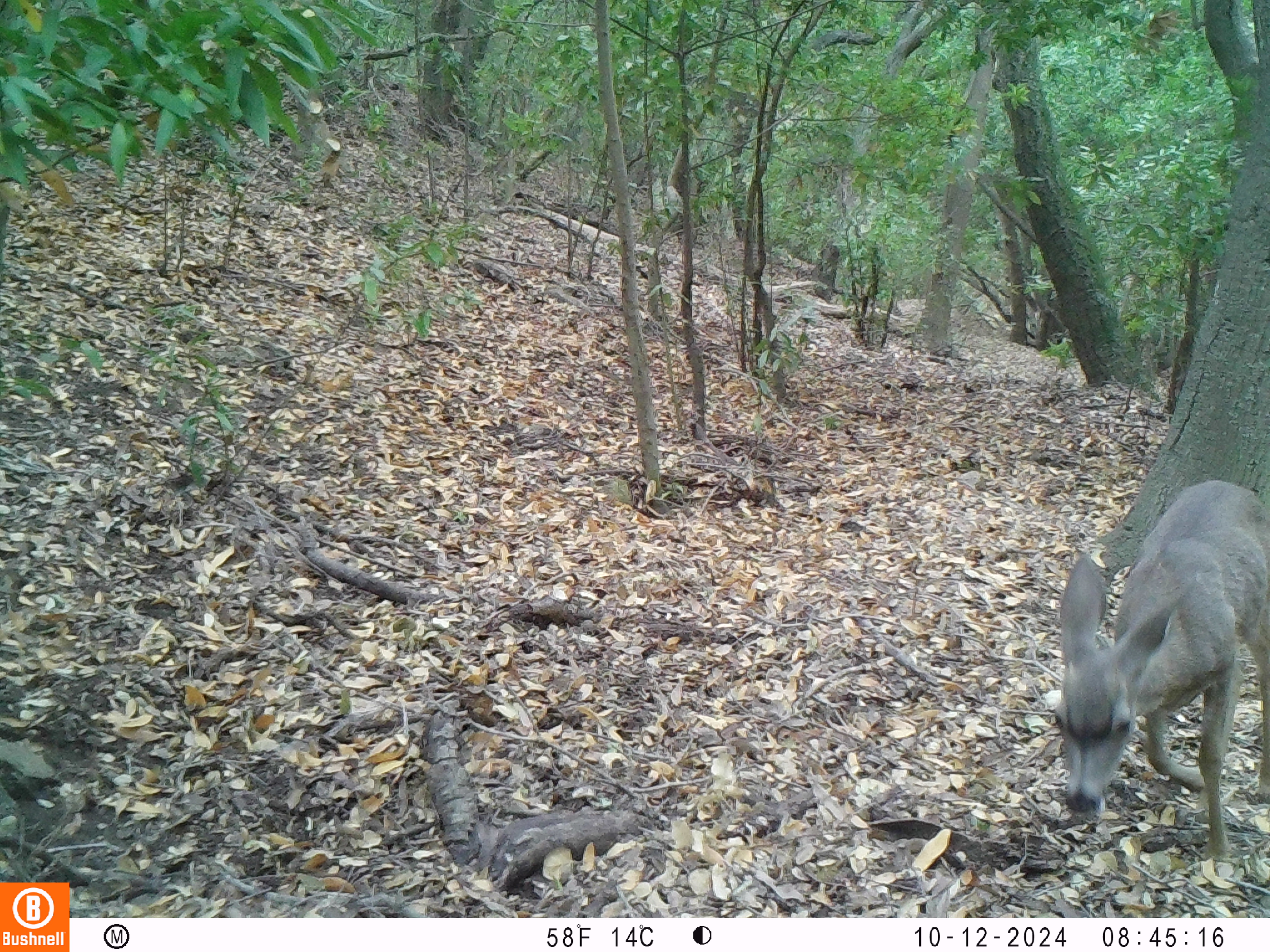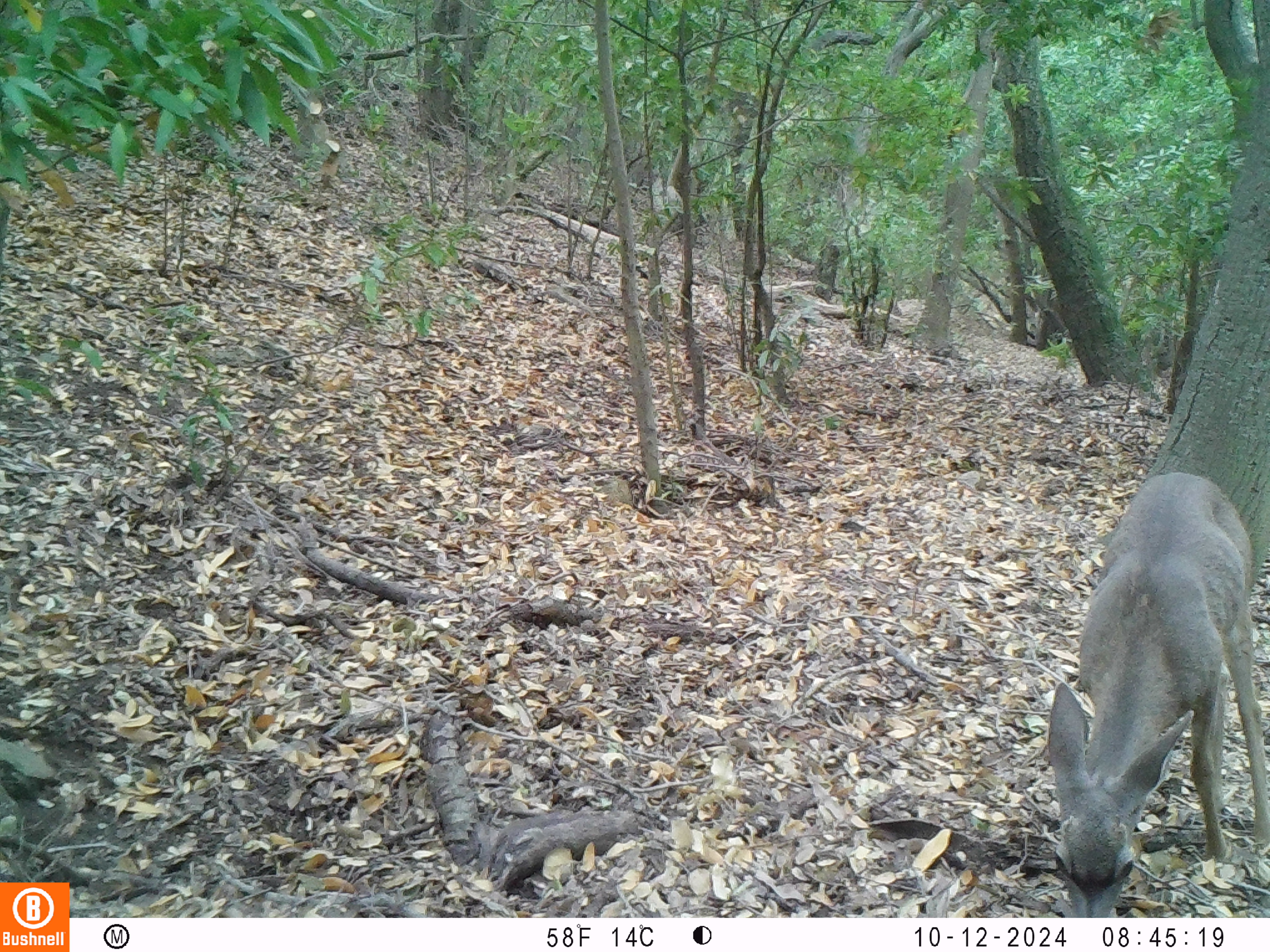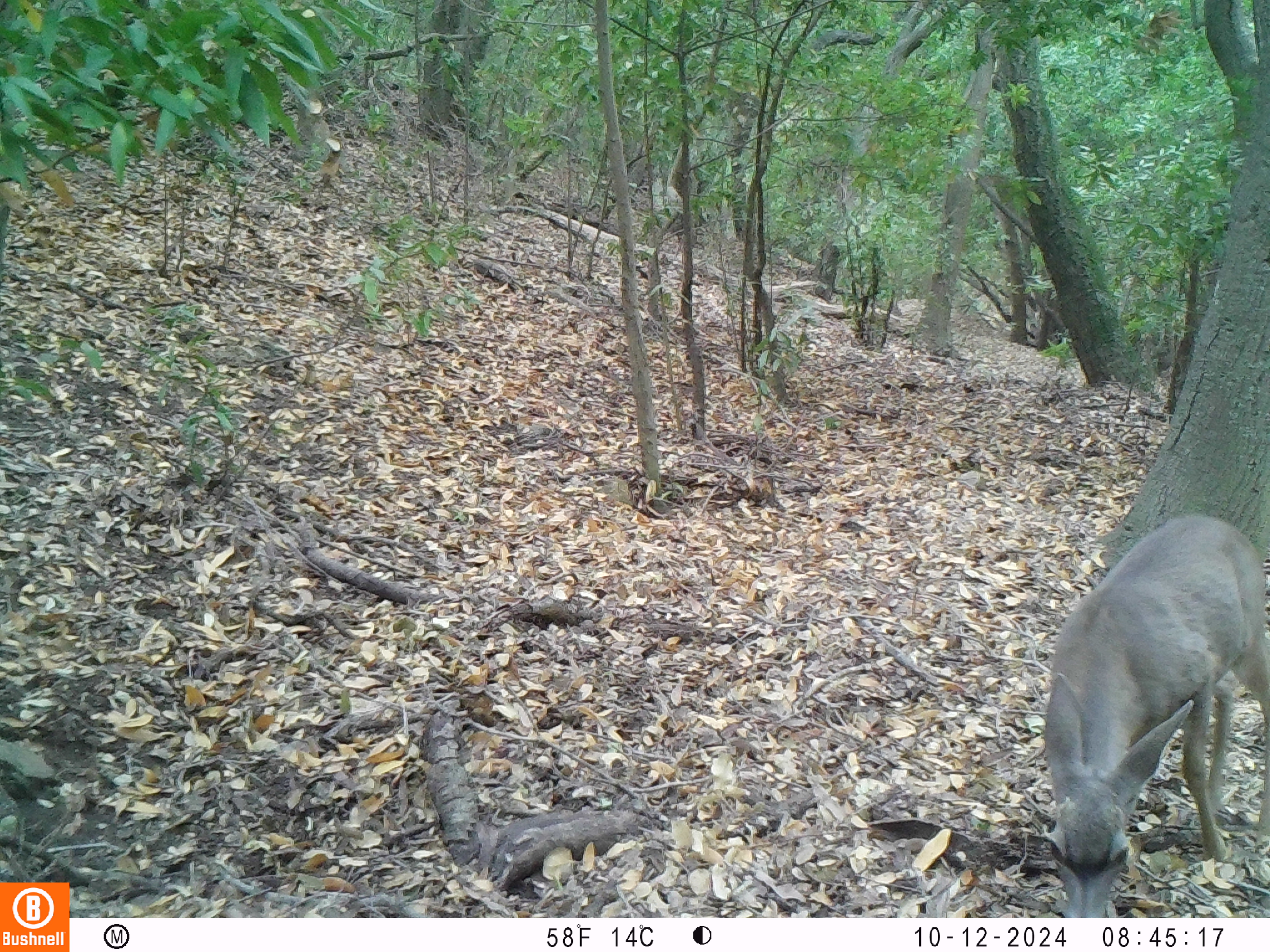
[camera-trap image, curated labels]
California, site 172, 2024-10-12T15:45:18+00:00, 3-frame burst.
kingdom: Animalia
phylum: Chordata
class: Mammalia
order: Artiodactyla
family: Cervidae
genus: Odocoileus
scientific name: Odocoileus hemionus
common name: mule deer